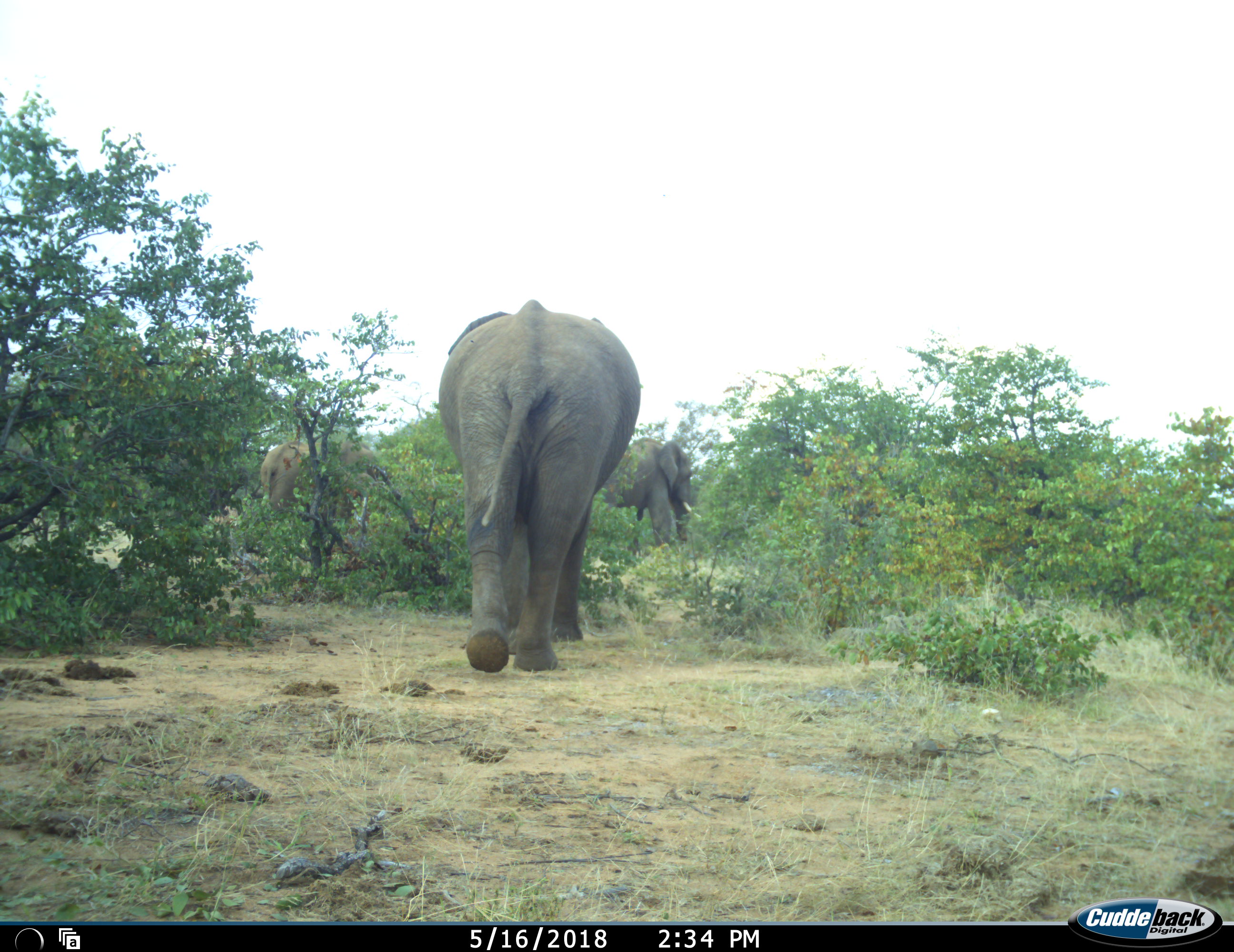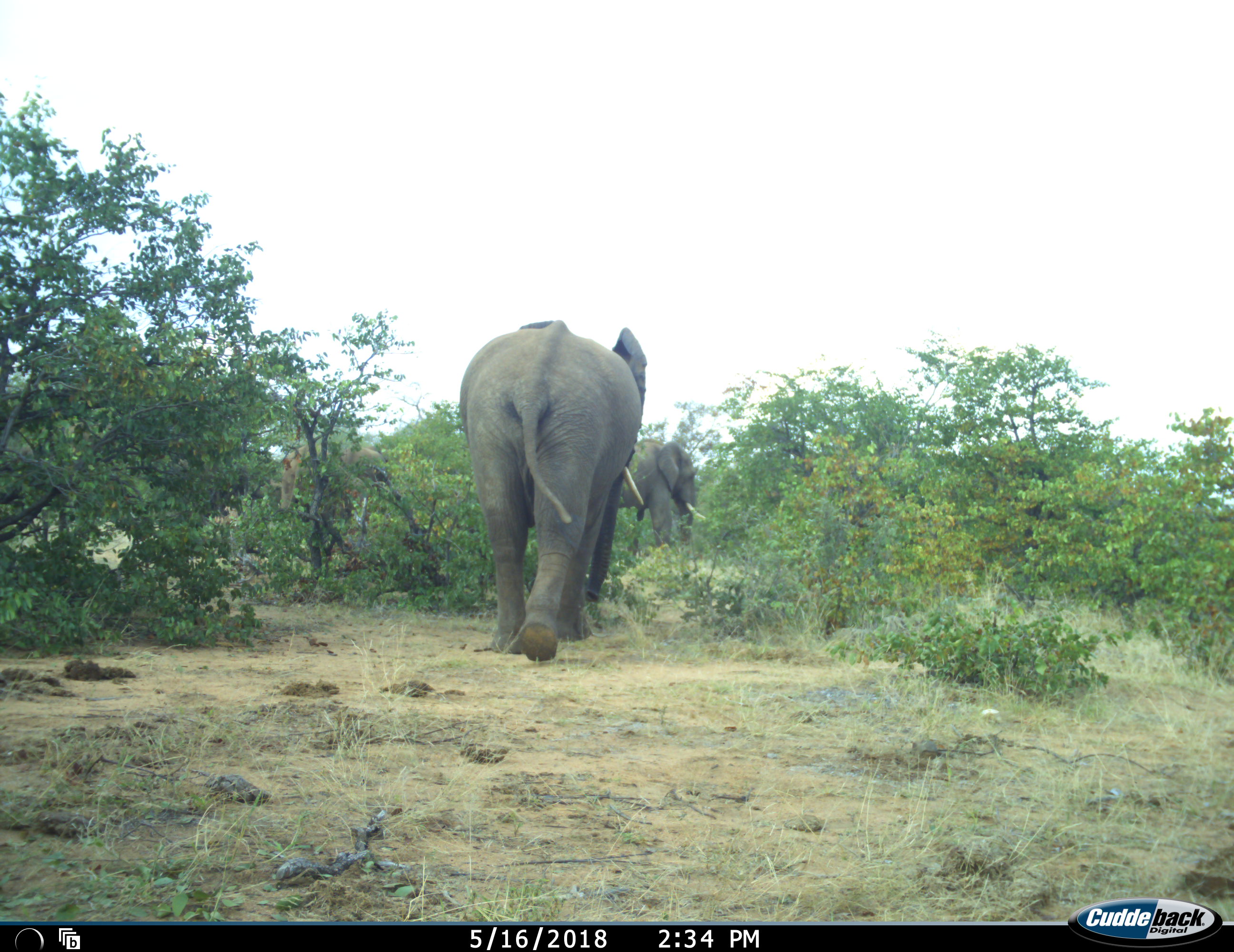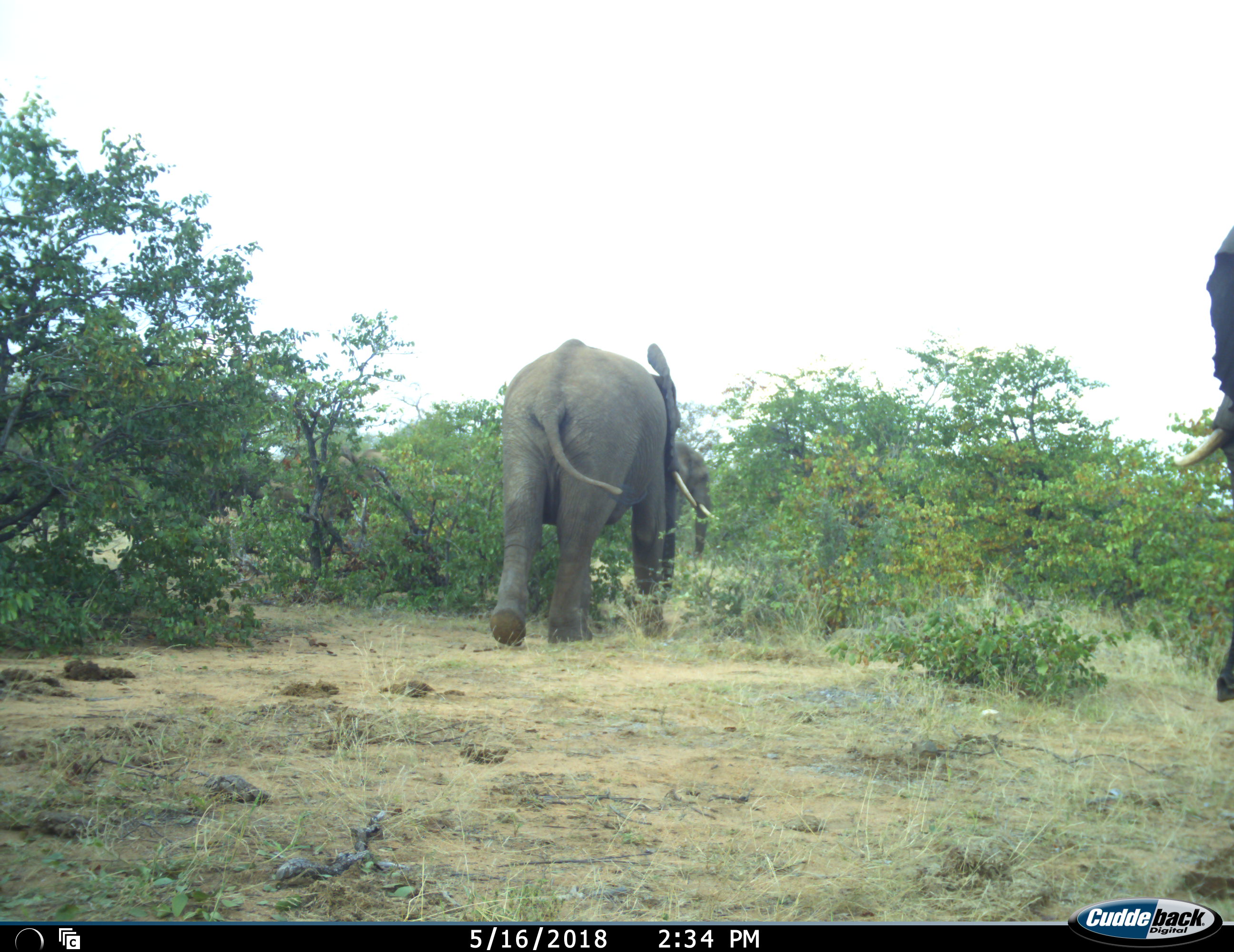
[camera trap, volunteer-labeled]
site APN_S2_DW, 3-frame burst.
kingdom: Animalia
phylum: Chordata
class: Mammalia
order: Proboscidea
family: Elephantidae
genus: Loxodonta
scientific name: Loxodonta africana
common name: african bush elephant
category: elephant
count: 4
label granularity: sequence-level